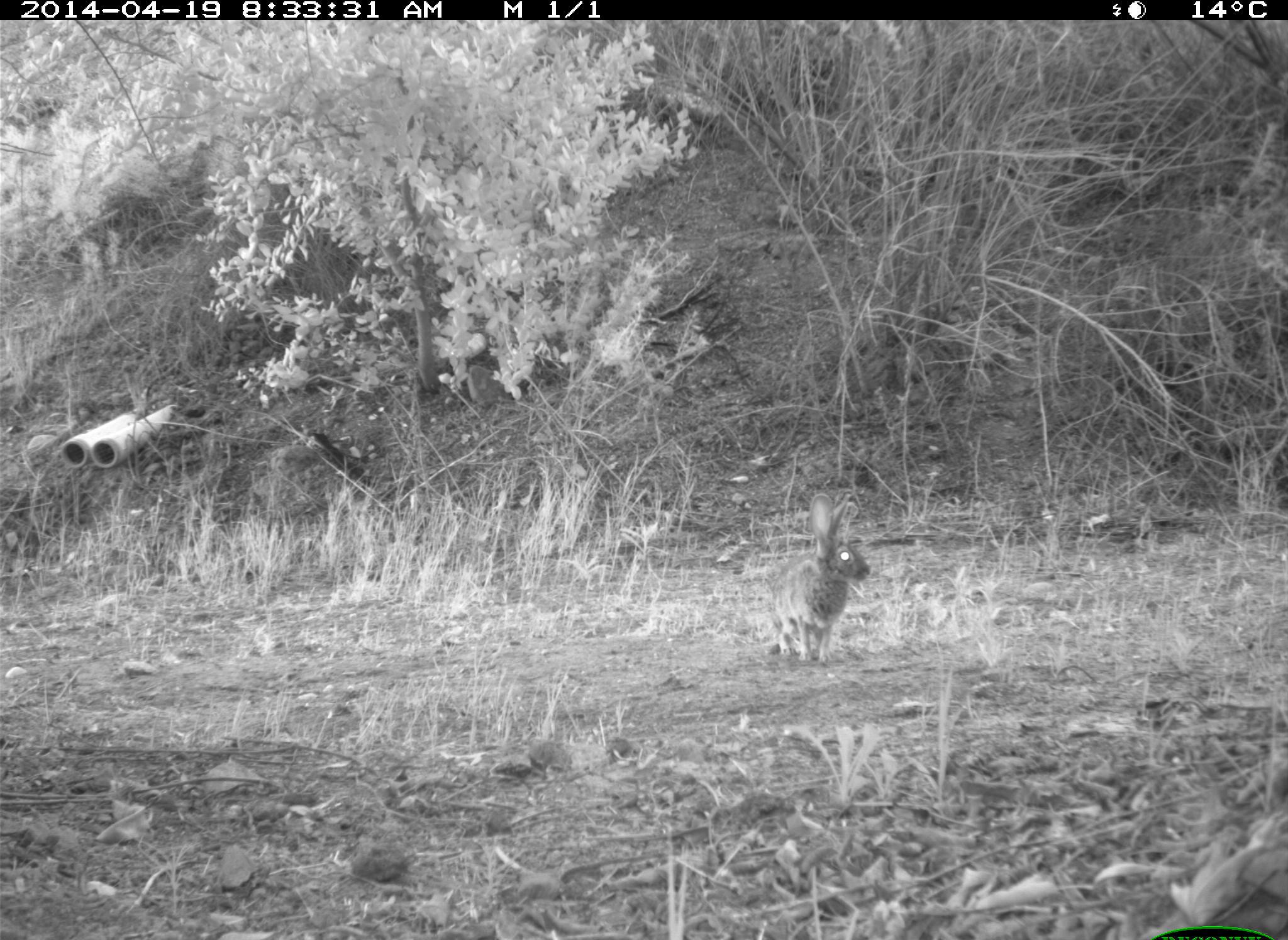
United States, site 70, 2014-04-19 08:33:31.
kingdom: Animalia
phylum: Chordata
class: Mammalia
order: Lagomorpha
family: Leporidae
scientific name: Leporidae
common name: rabbits and hares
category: rabbit